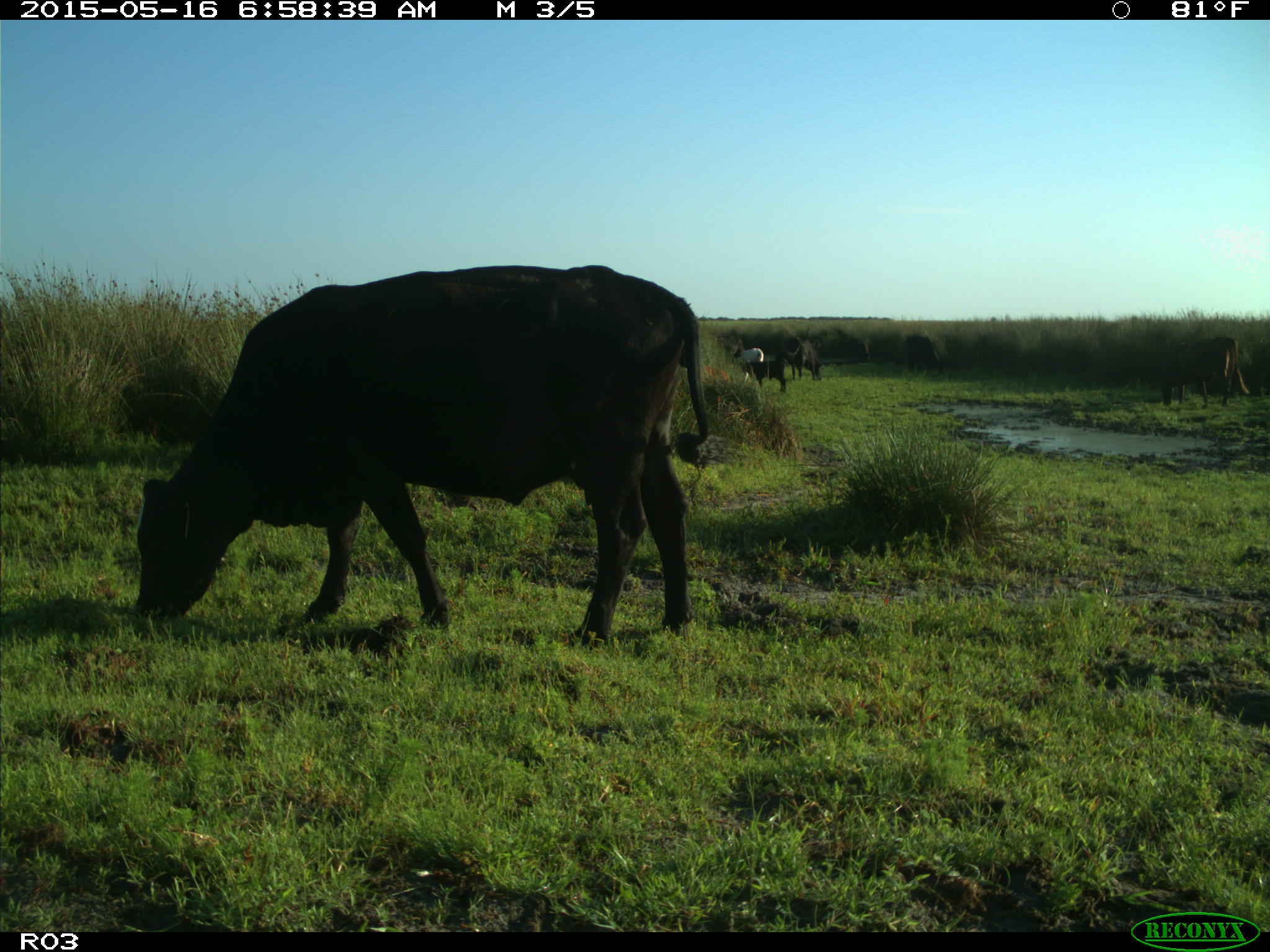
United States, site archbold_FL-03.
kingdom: Animalia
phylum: Chordata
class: Mammalia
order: Artiodactyla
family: Bovidae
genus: Bos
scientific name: Bos taurus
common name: domestic cow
Bos taurus (domestic cow).